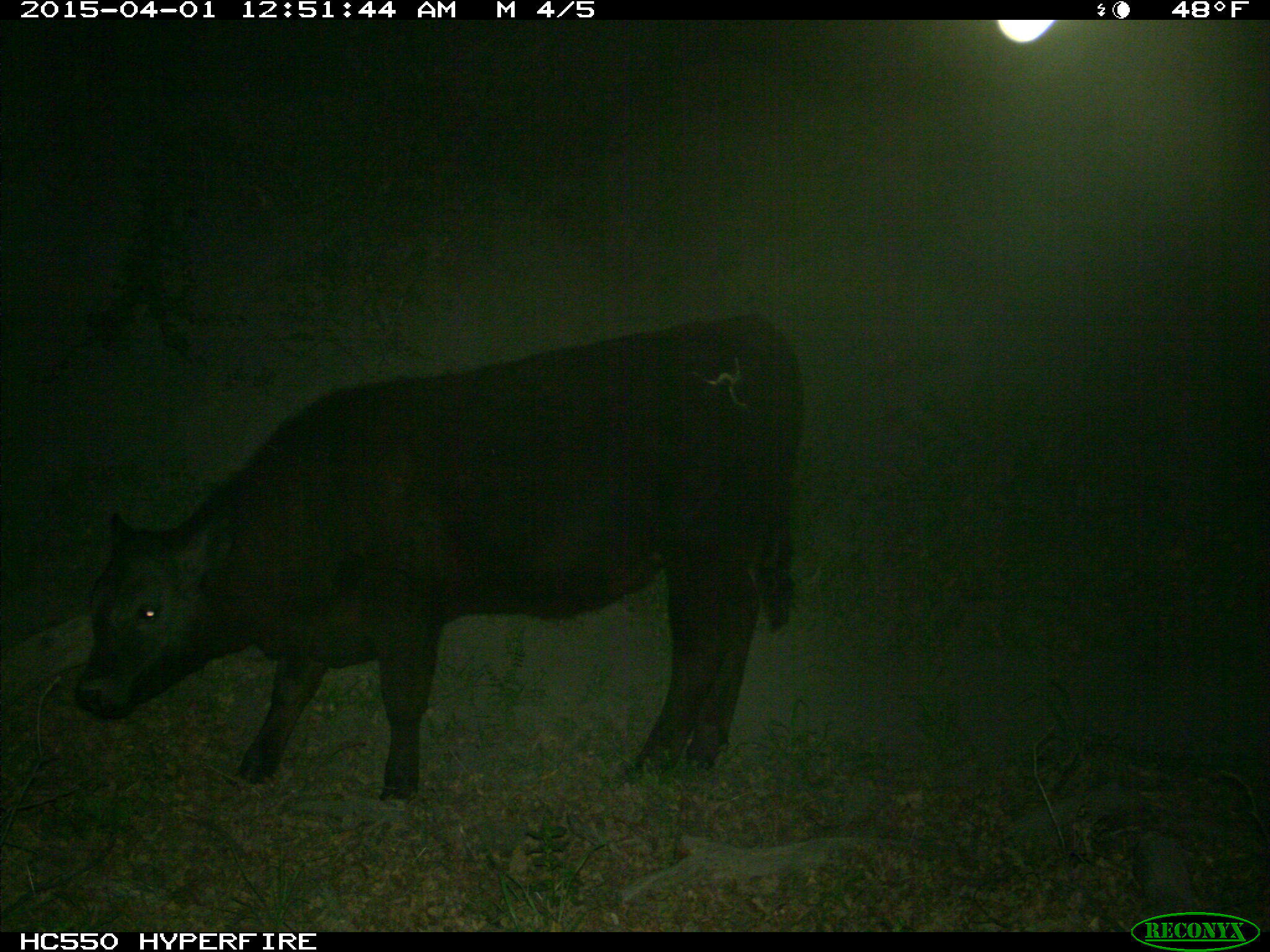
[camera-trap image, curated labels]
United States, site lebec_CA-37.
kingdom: Animalia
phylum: Chordata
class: Mammalia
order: Artiodactyla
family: Bovidae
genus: Bos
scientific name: Bos taurus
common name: domestic cow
Bos taurus (domestic cow).